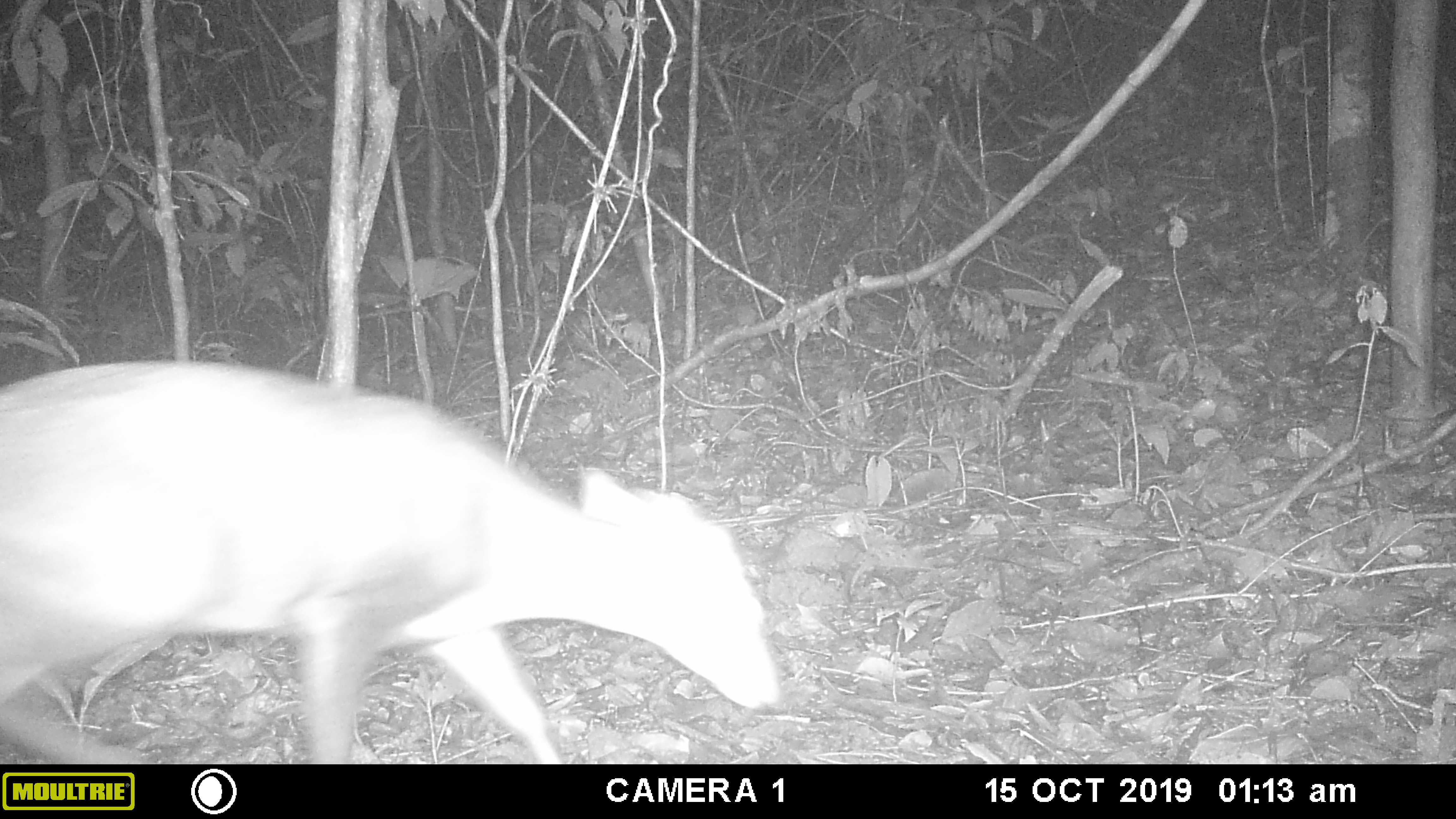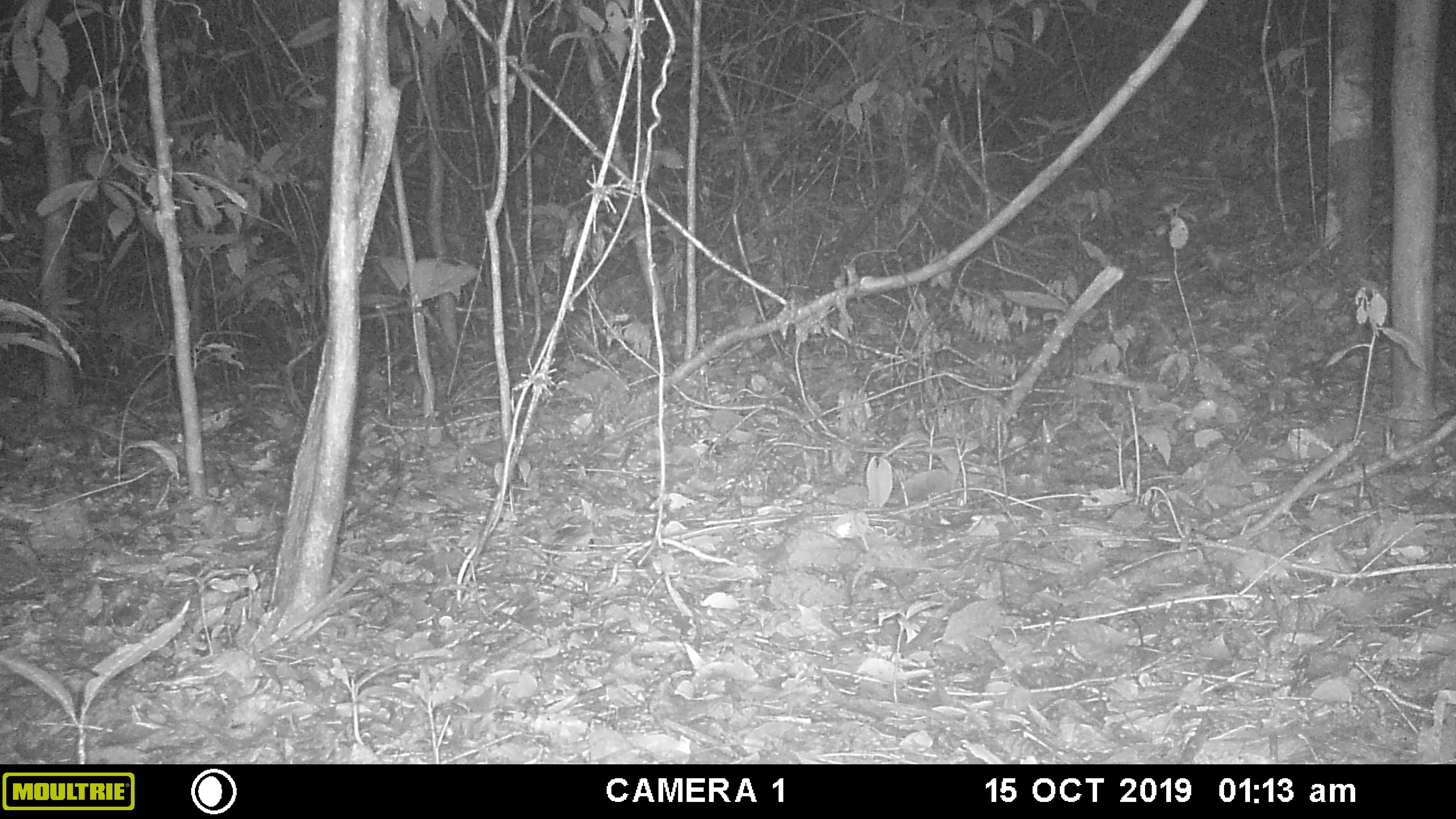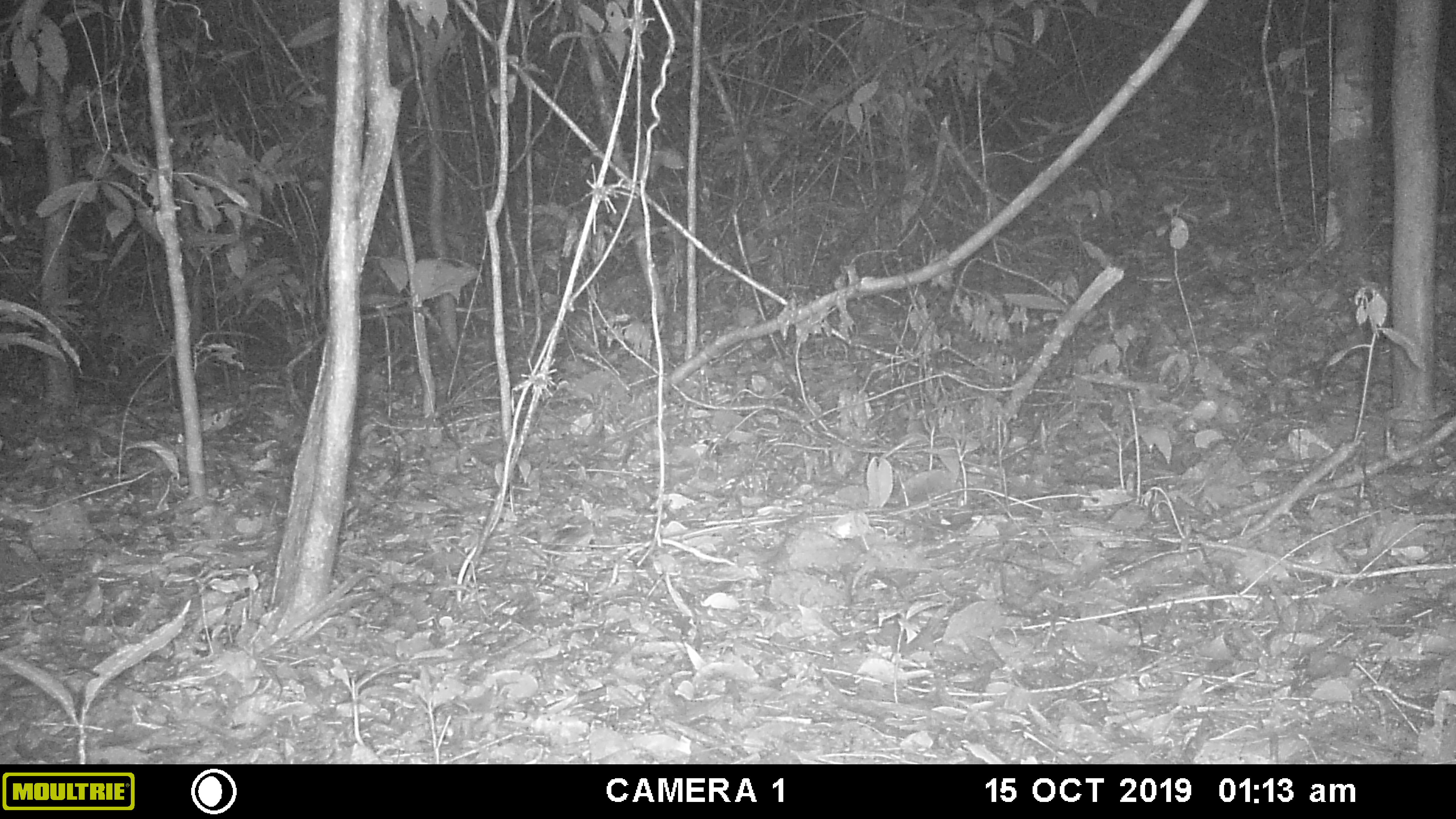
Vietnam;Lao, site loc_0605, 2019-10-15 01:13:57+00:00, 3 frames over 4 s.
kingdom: Animalia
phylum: Chordata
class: Mammalia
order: Artiodactyla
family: Cervidae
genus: Muntiacus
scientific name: Muntiacus rooseveltorum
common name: roosevelt's muntjac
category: roosevelts muntjac group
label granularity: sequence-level